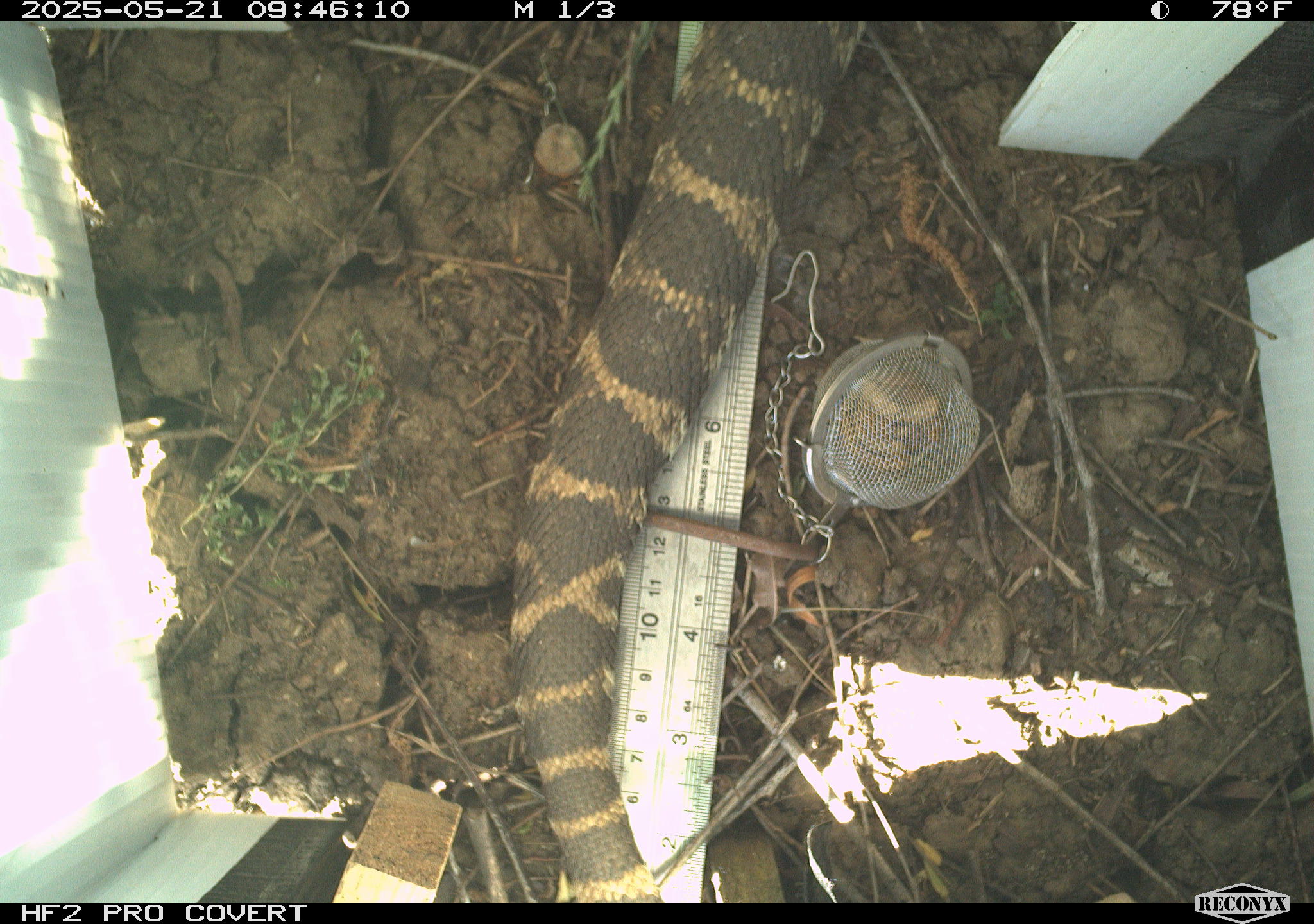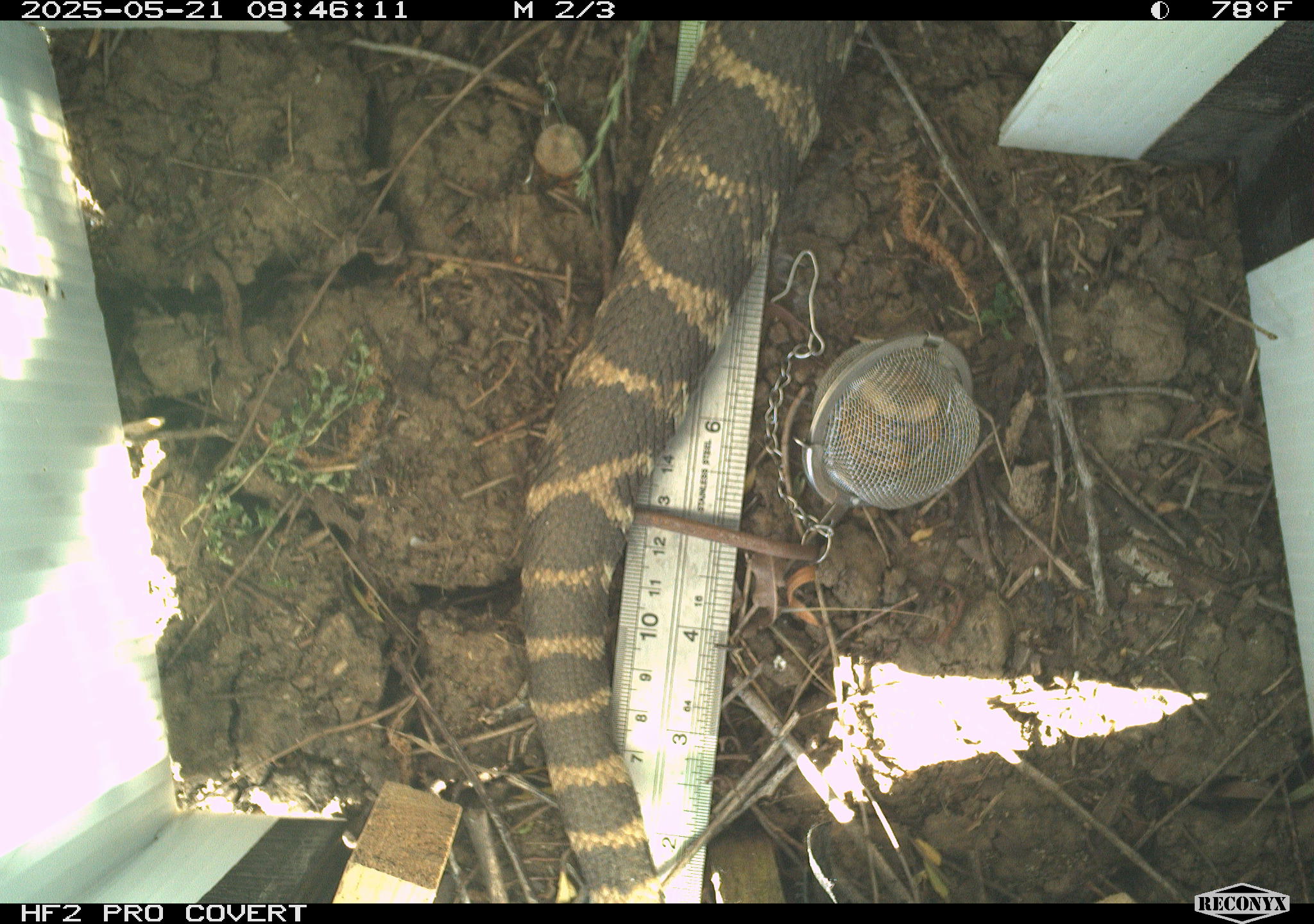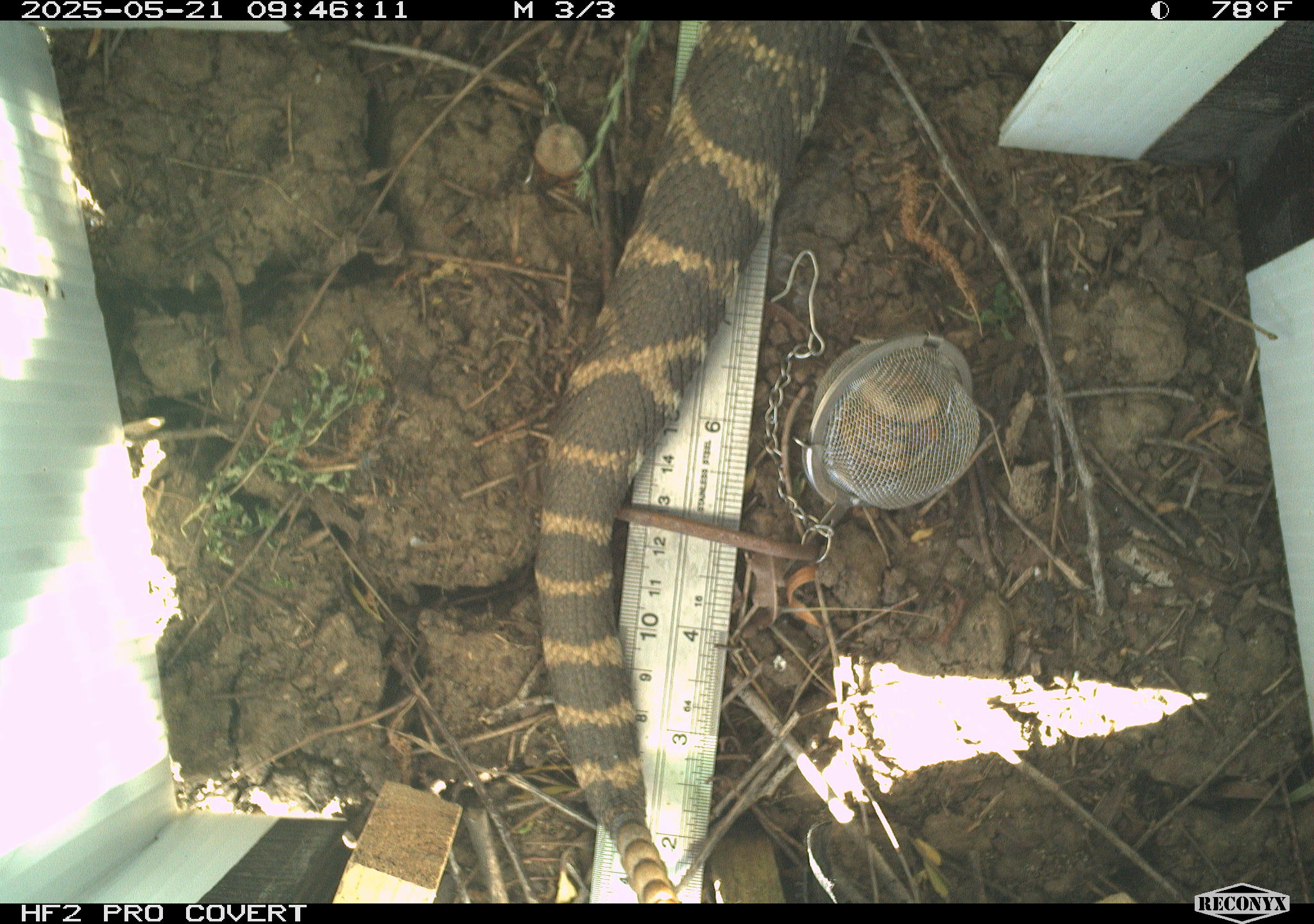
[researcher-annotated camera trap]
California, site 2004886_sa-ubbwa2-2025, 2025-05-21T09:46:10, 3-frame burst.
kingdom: Animalia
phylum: Chordata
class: Reptilia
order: Squamata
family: Viperidae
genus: Crotalus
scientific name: Crotalus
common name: rattlers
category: crotalus species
Crotalus species (rattlers) (Crotalus).